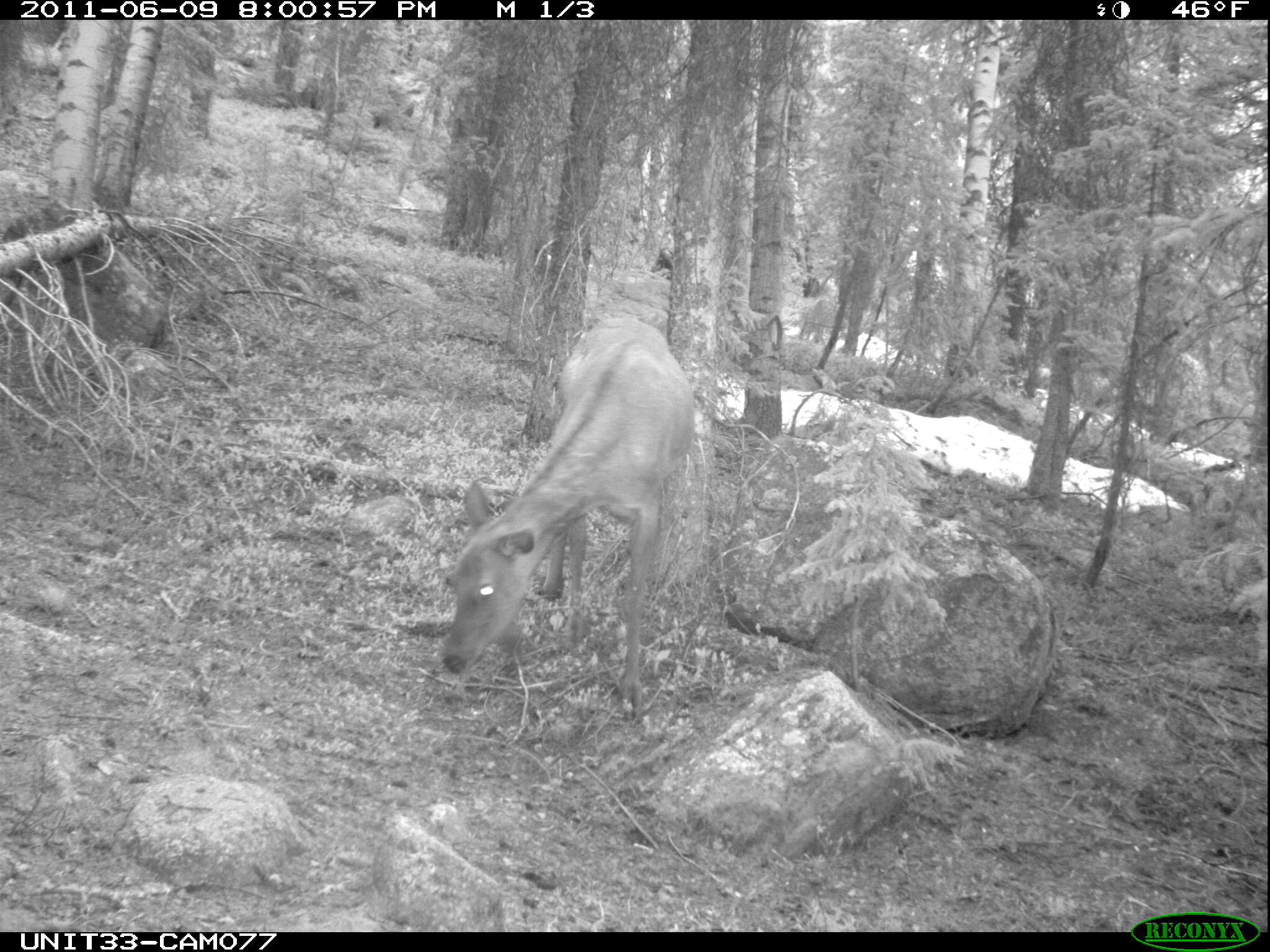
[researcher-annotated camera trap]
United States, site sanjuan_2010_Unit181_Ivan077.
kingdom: Animalia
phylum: Chordata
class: Mammalia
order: Artiodactyla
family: Cervidae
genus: Cervus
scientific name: Cervus elaphus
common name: red deer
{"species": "Cervus elaphus (red deer)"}